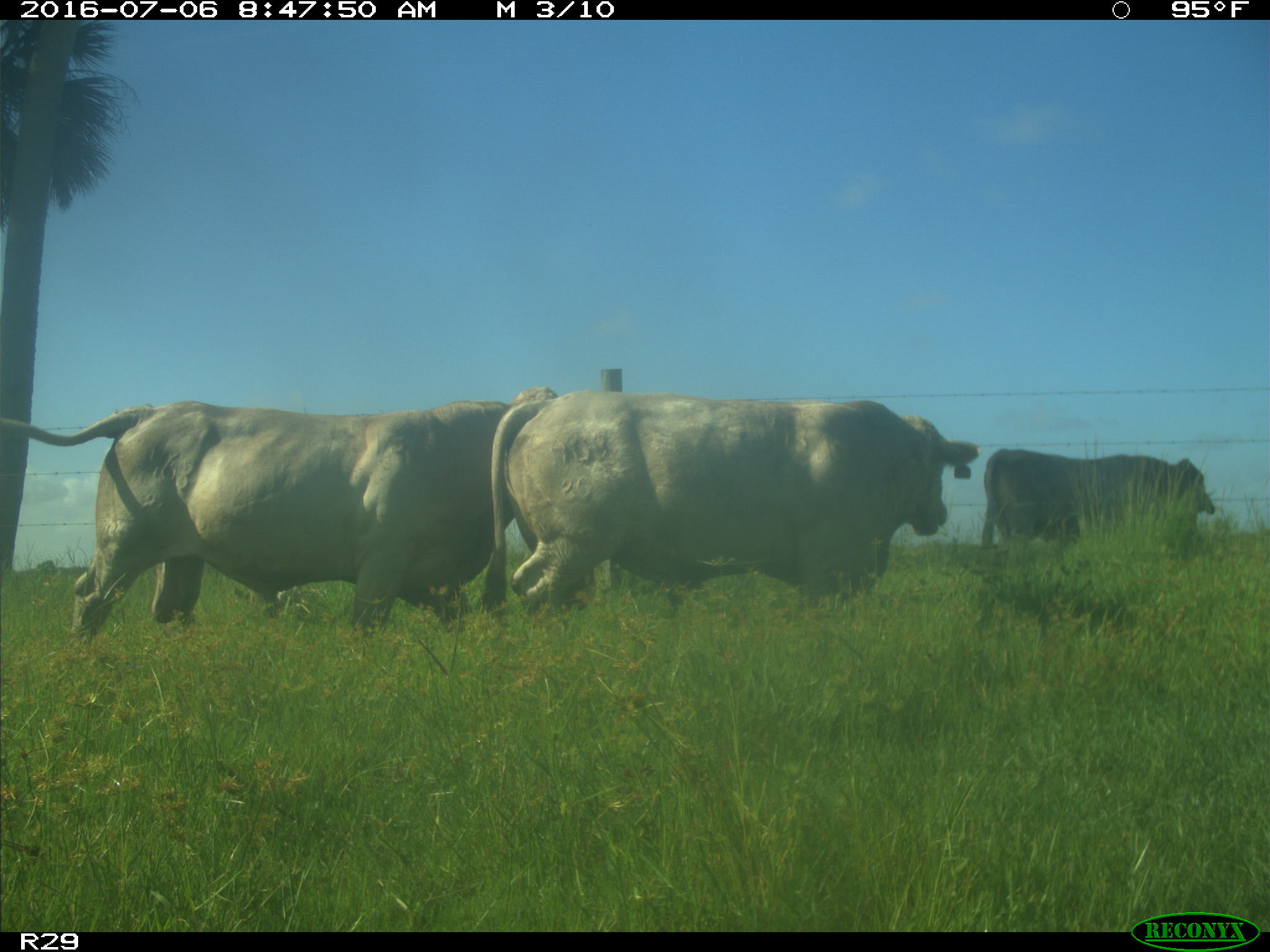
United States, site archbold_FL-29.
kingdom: Animalia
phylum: Chordata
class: Mammalia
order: Artiodactyla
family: Bovidae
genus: Bos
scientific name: Bos taurus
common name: domestic cow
Bos taurus (domestic cow).